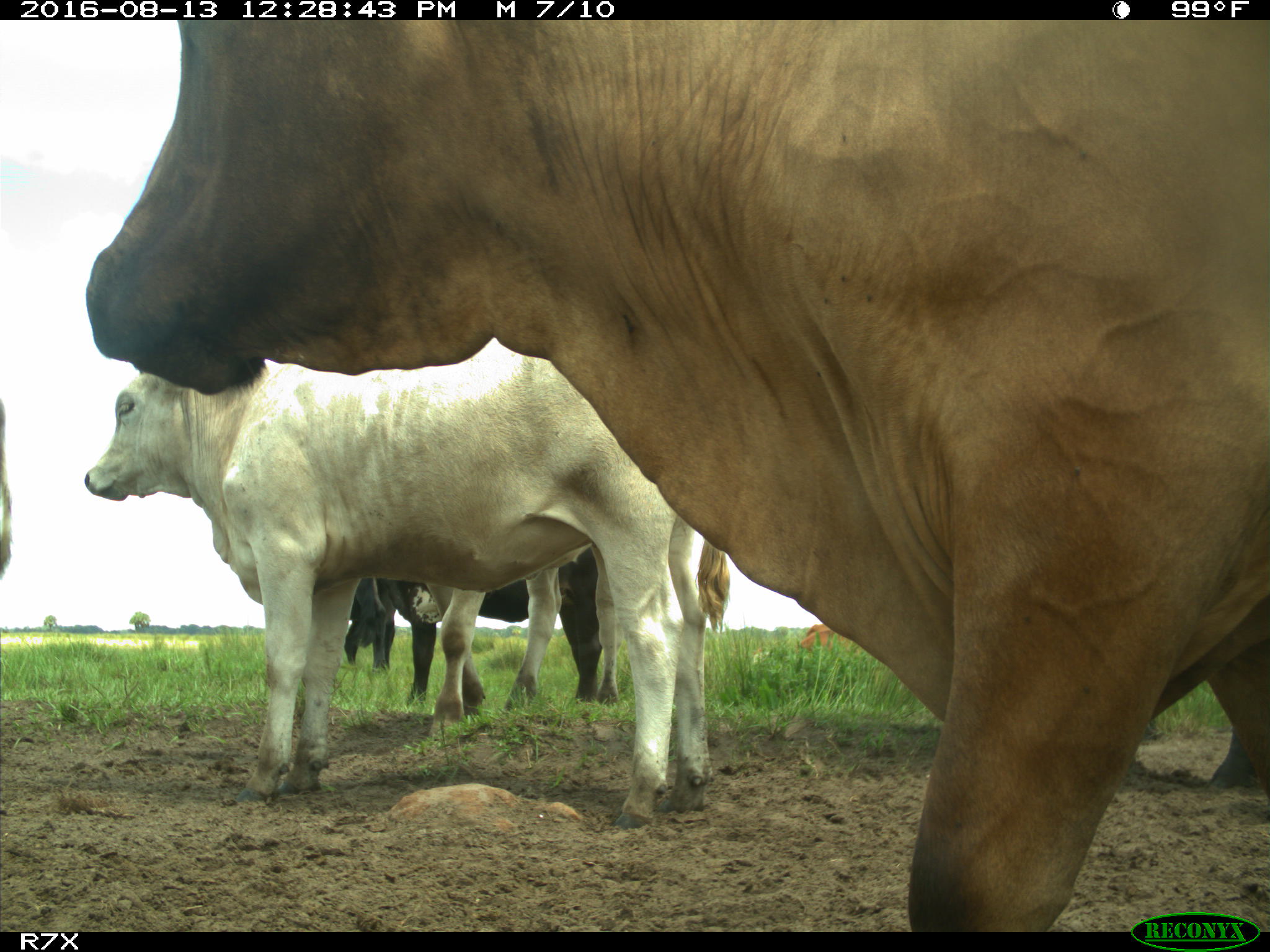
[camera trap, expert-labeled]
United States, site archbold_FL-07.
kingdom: Animalia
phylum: Chordata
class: Mammalia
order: Artiodactyla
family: Bovidae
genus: Bos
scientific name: Bos taurus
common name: domestic cow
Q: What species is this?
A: Bos taurus (domestic cow).